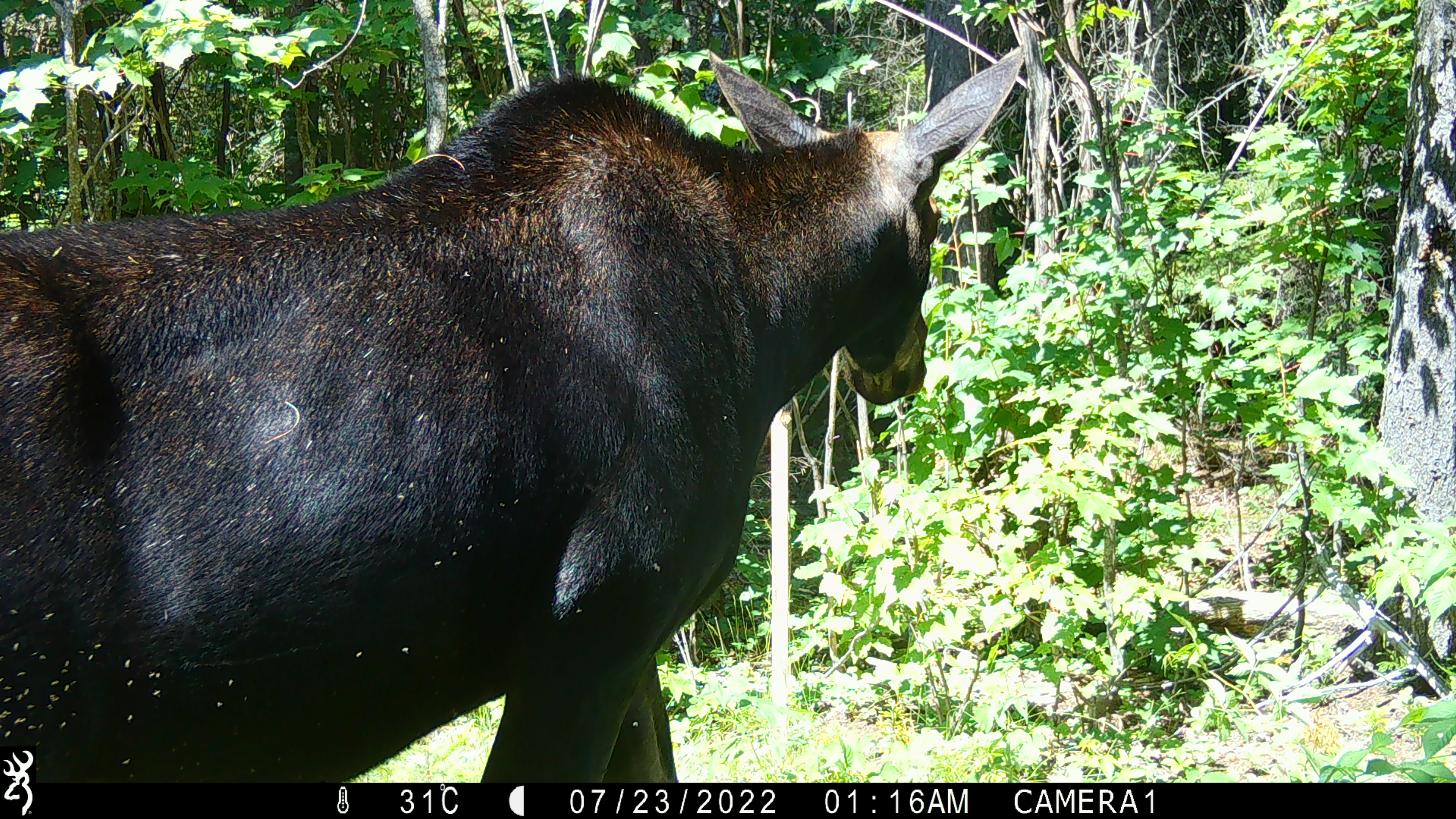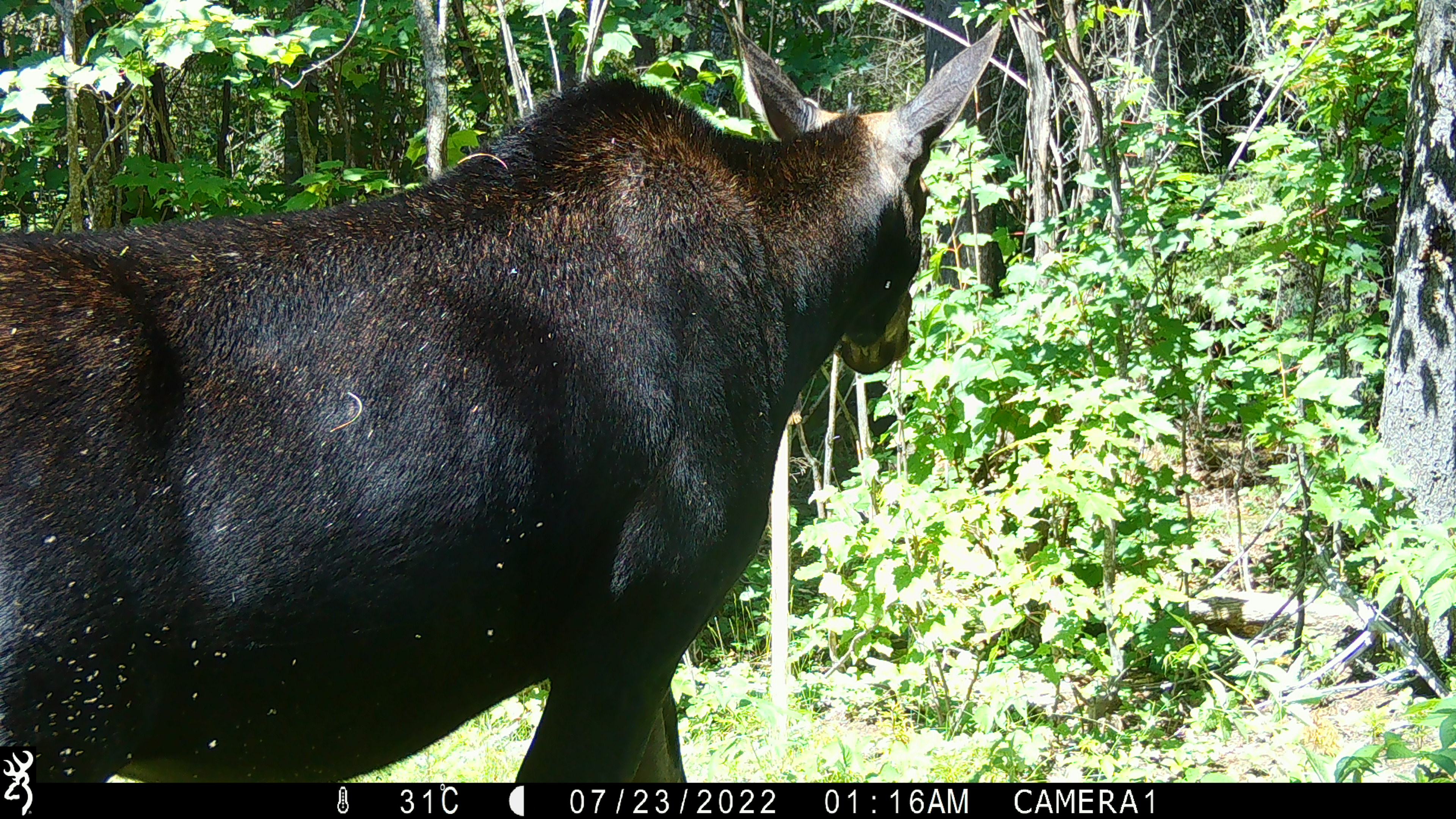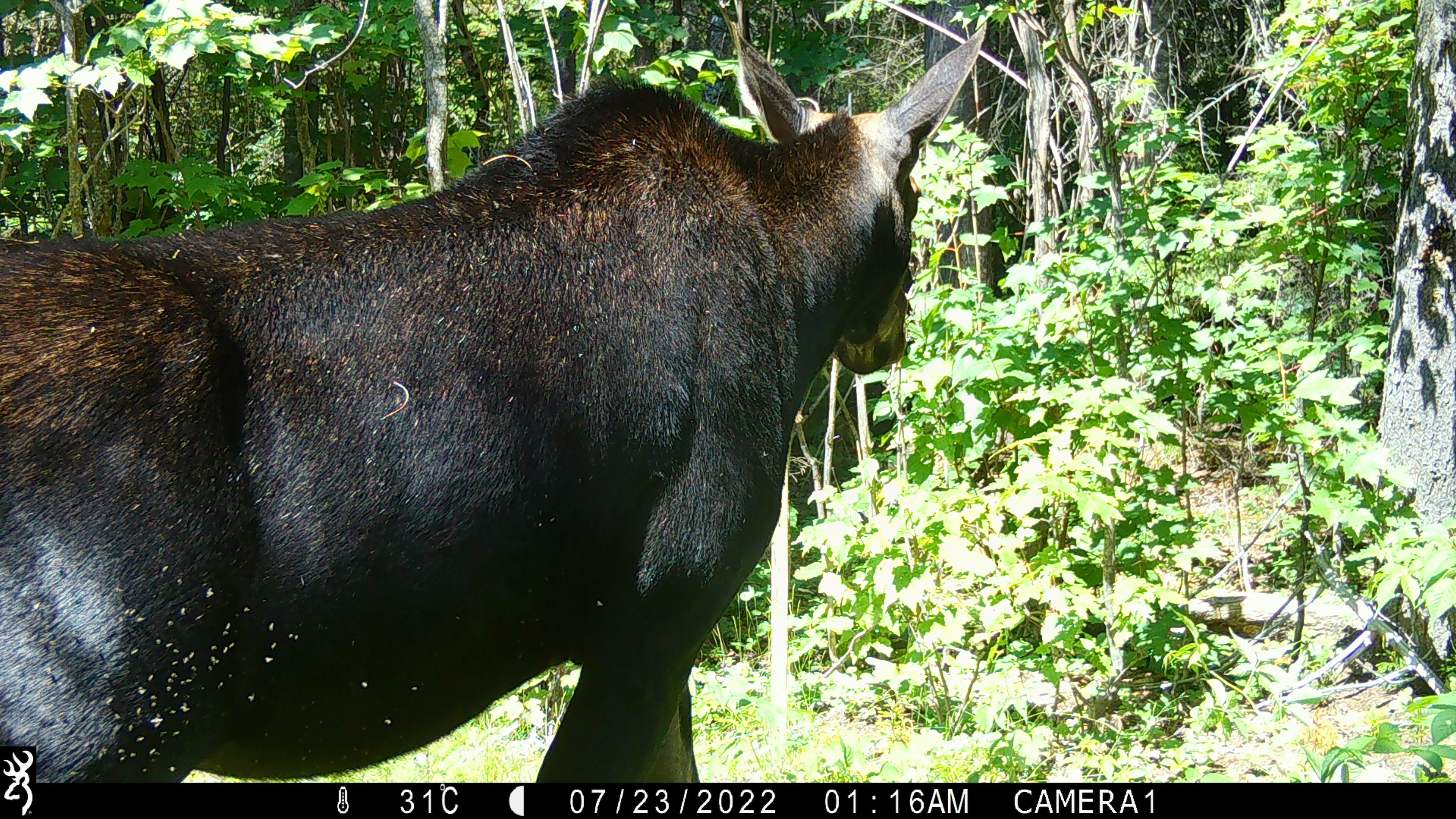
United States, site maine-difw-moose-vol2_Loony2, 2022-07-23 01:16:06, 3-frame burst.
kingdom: Animalia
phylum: Chordata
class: Mammalia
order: Artiodactyla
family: Cervidae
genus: Alces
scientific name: Alces alces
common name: moose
Moose (Alces alces).